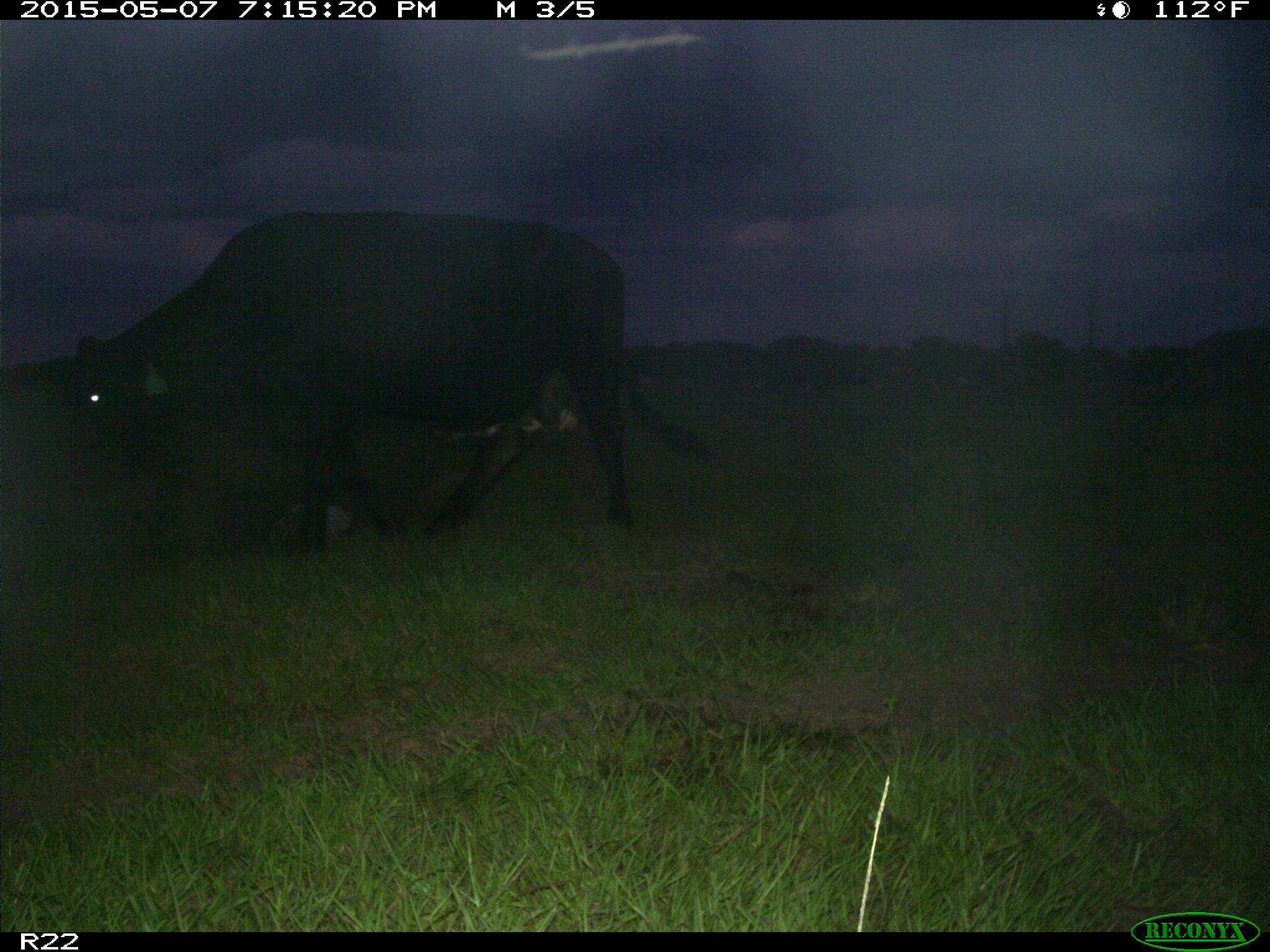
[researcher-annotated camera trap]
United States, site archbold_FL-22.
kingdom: Animalia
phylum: Chordata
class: Mammalia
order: Artiodactyla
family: Bovidae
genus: Bos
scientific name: Bos taurus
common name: domestic cow